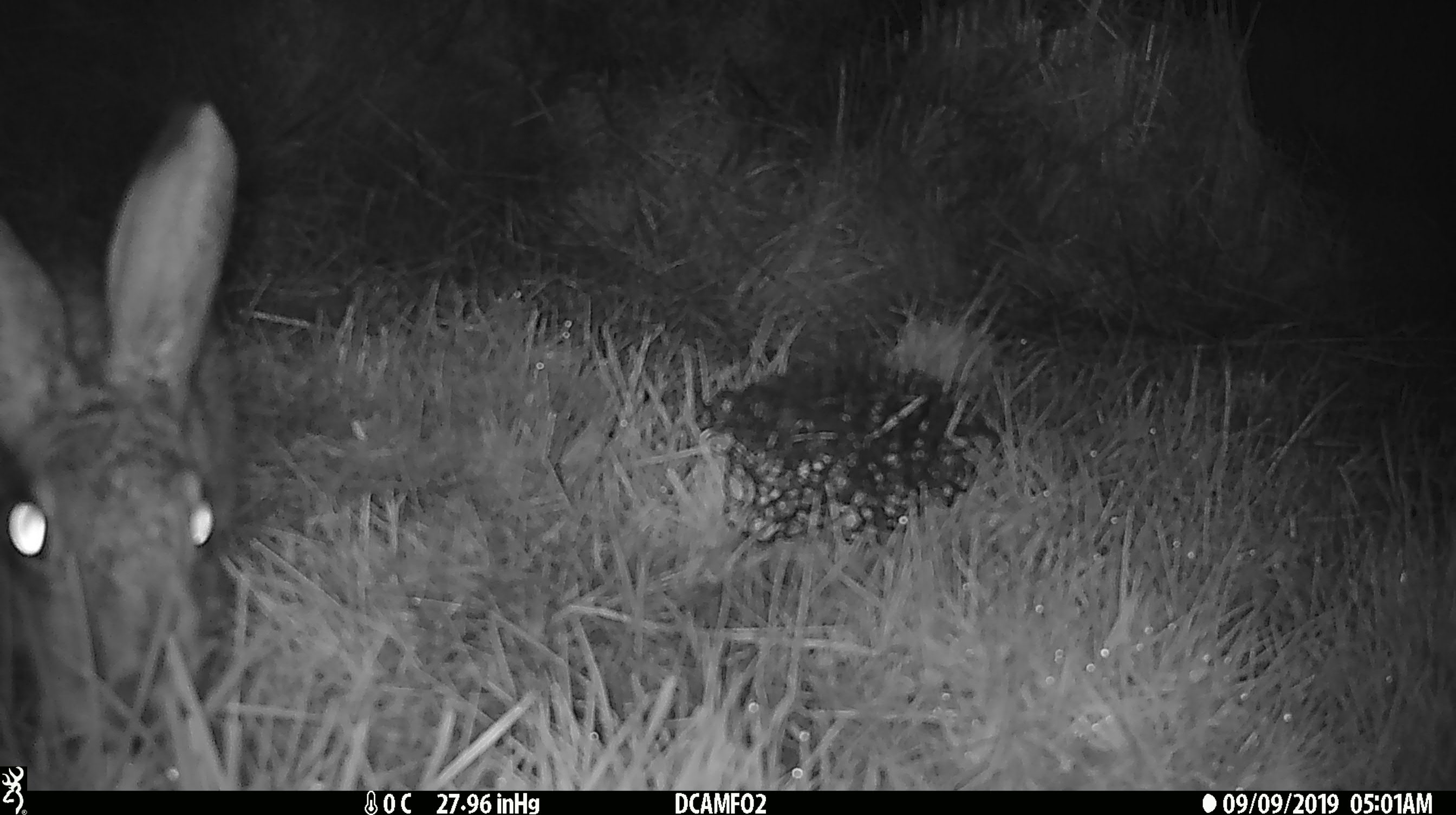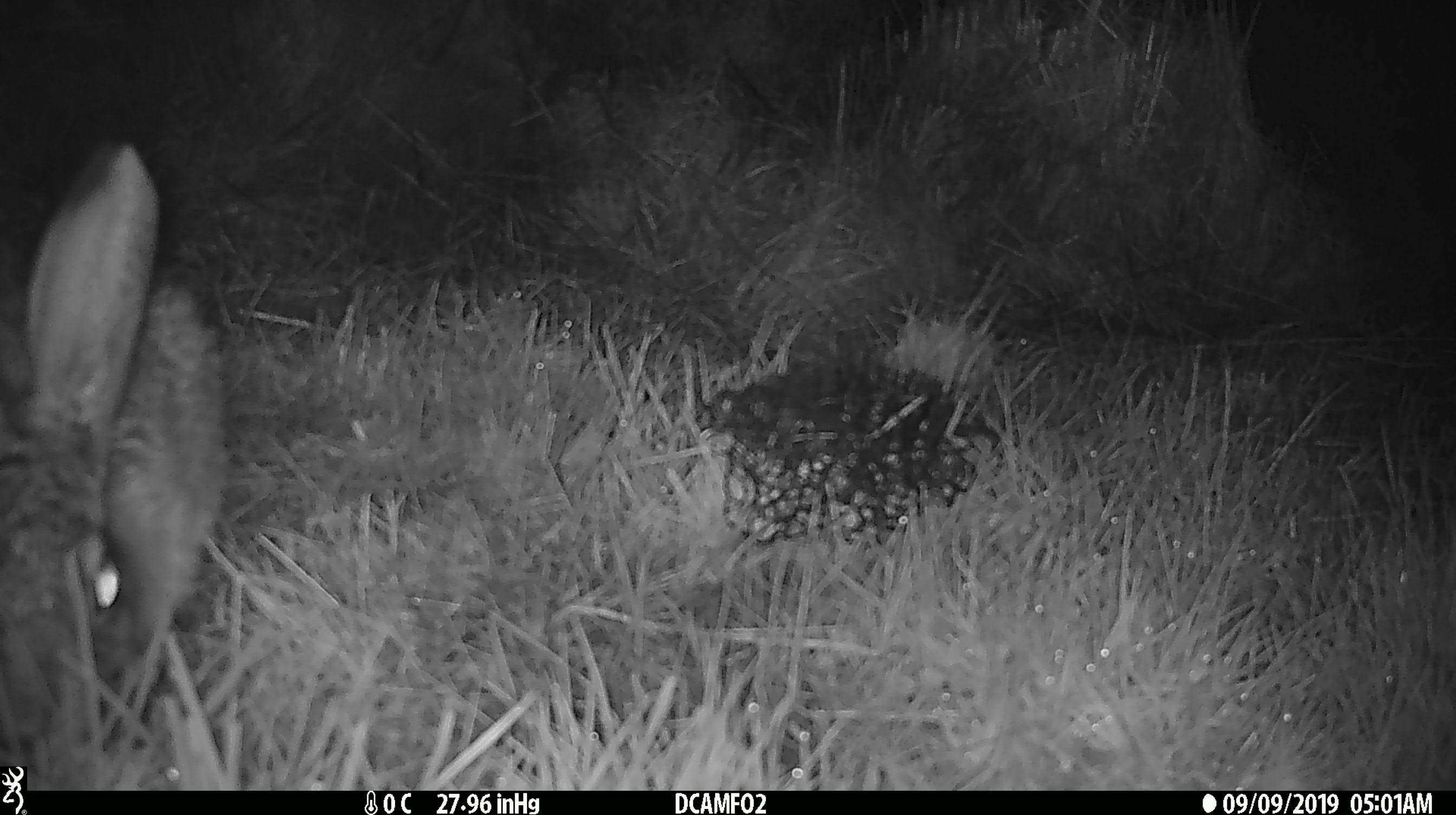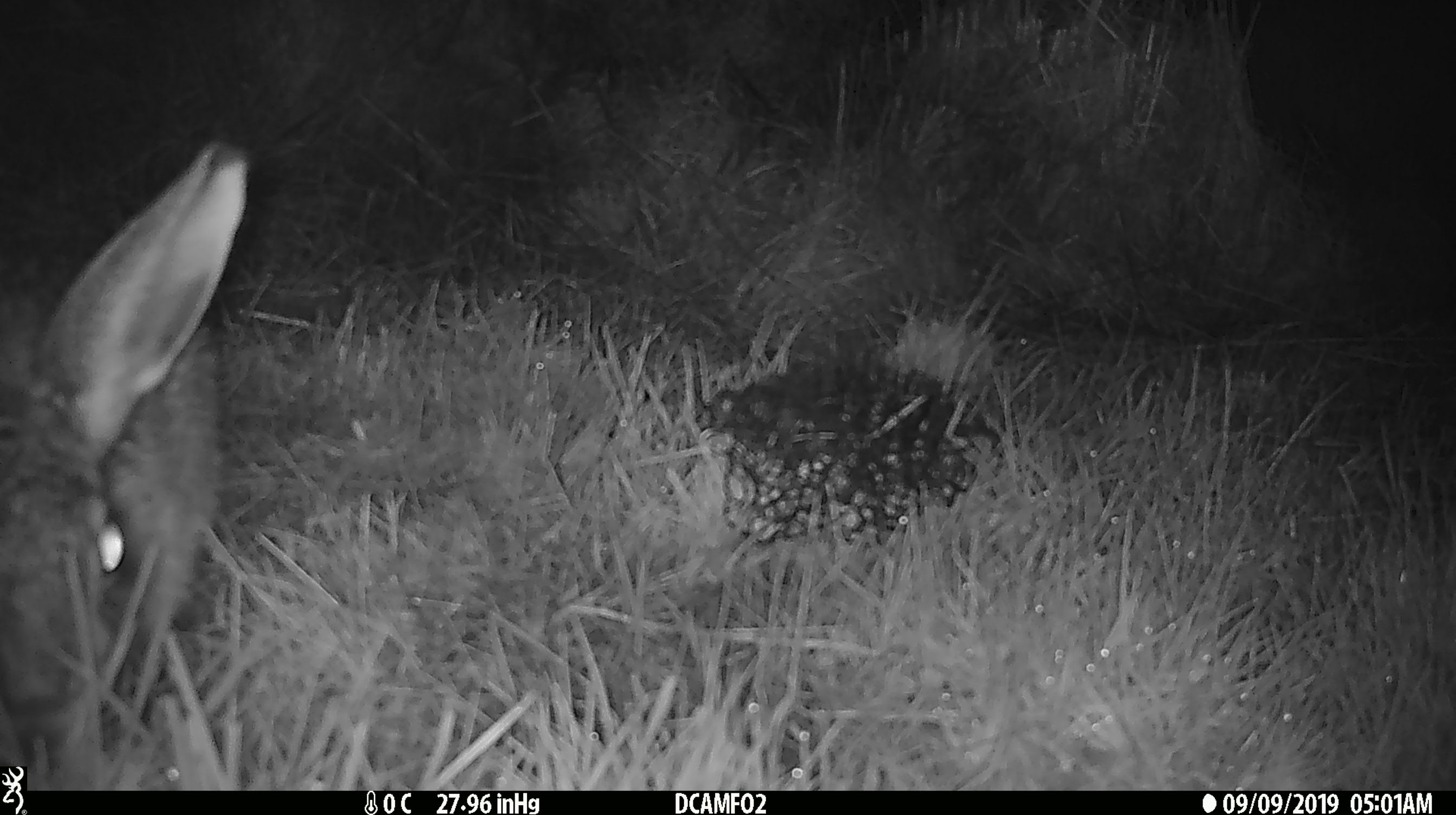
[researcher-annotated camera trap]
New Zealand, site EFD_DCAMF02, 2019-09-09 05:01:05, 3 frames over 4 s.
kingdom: Animalia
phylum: Chordata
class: Mammalia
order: Lagomorpha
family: Leporidae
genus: Lepus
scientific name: Lepus europaeus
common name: brown hare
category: hare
Hare (brown hare) (Lepus europaeus).